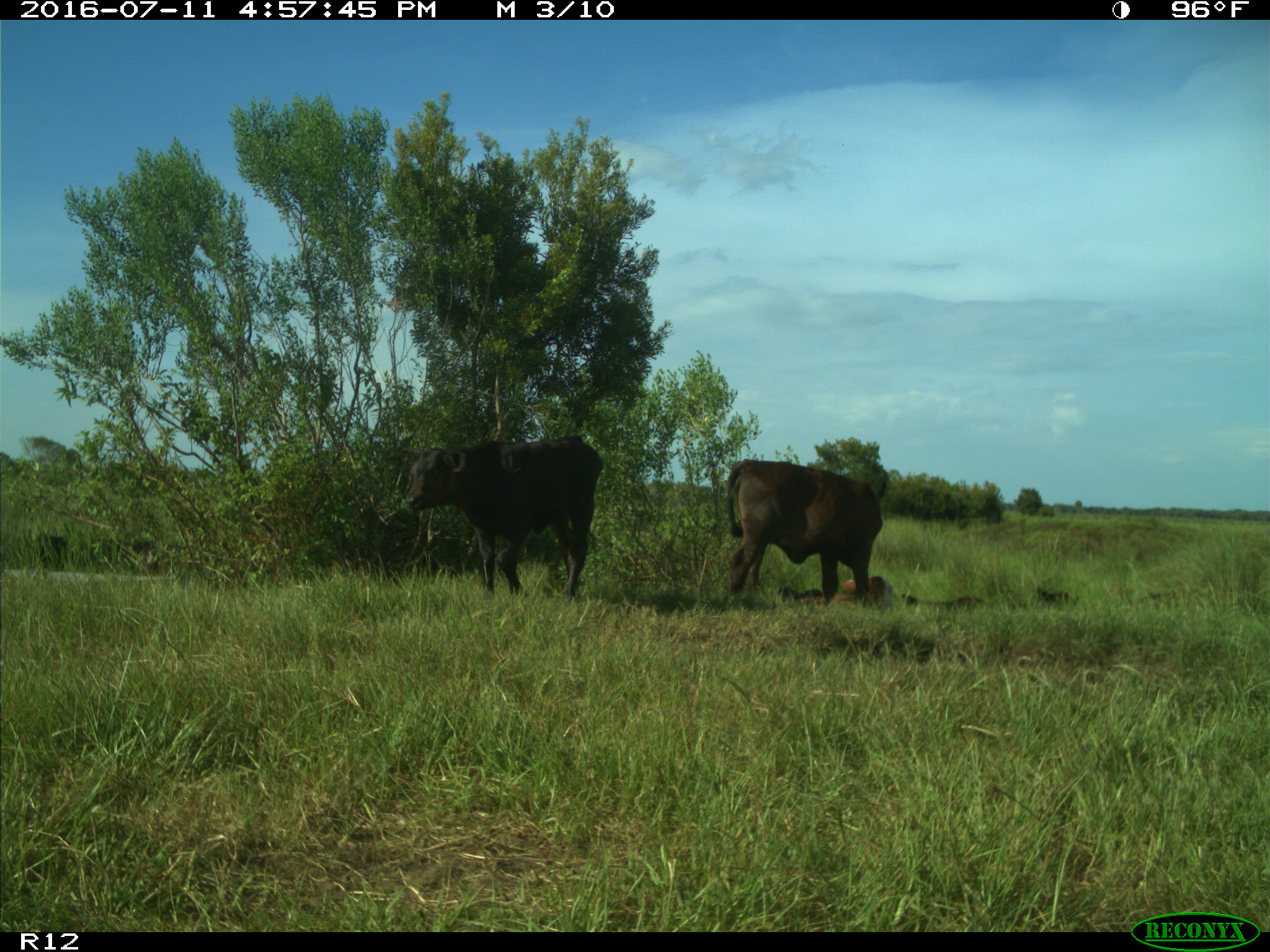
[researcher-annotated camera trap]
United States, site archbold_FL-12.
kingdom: Animalia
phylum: Chordata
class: Mammalia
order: Artiodactyla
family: Bovidae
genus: Bos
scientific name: Bos taurus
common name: domestic cow